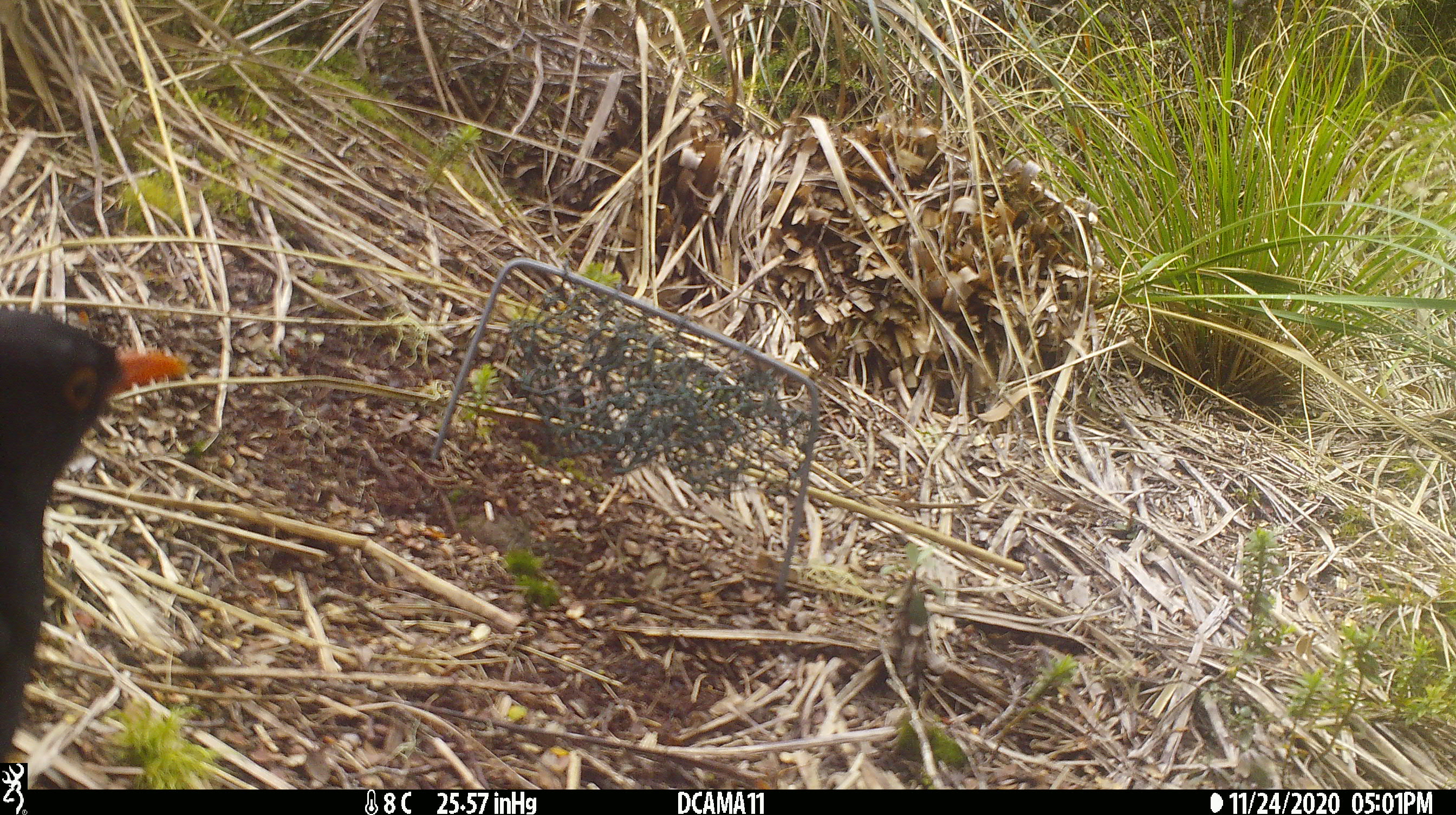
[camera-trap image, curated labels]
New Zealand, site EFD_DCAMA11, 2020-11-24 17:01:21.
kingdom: Animalia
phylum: Chordata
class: Aves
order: Passeriformes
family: Turdidae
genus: Turdus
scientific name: Turdus merula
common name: eurasian blackbird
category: blackbird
Blackbird (eurasian blackbird) (Turdus merula).